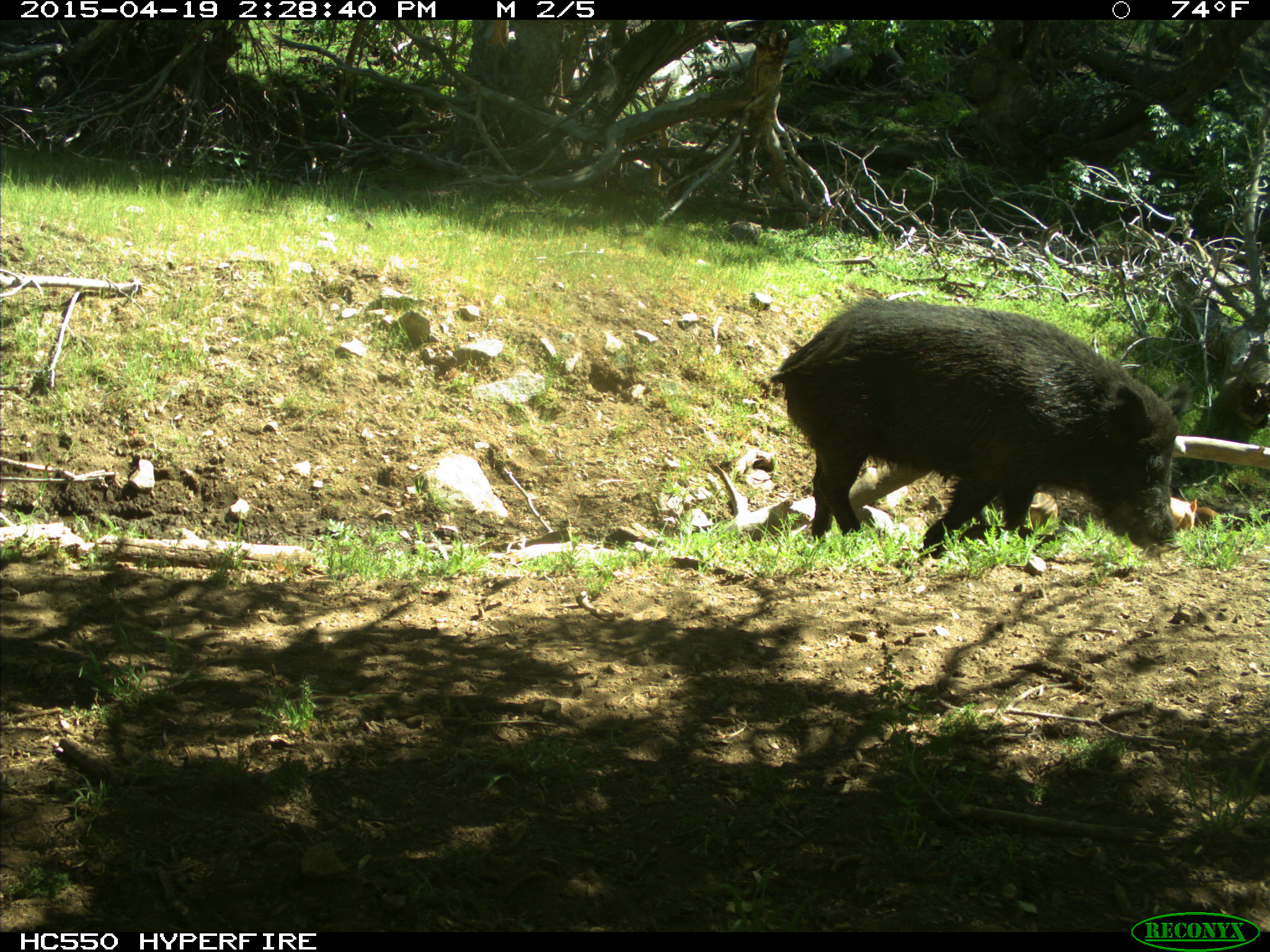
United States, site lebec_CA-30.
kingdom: Animalia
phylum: Chordata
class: Mammalia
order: Artiodactyla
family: Suidae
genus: Sus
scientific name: Sus scrofa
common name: wild boar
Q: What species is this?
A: Sus scrofa (wild boar).